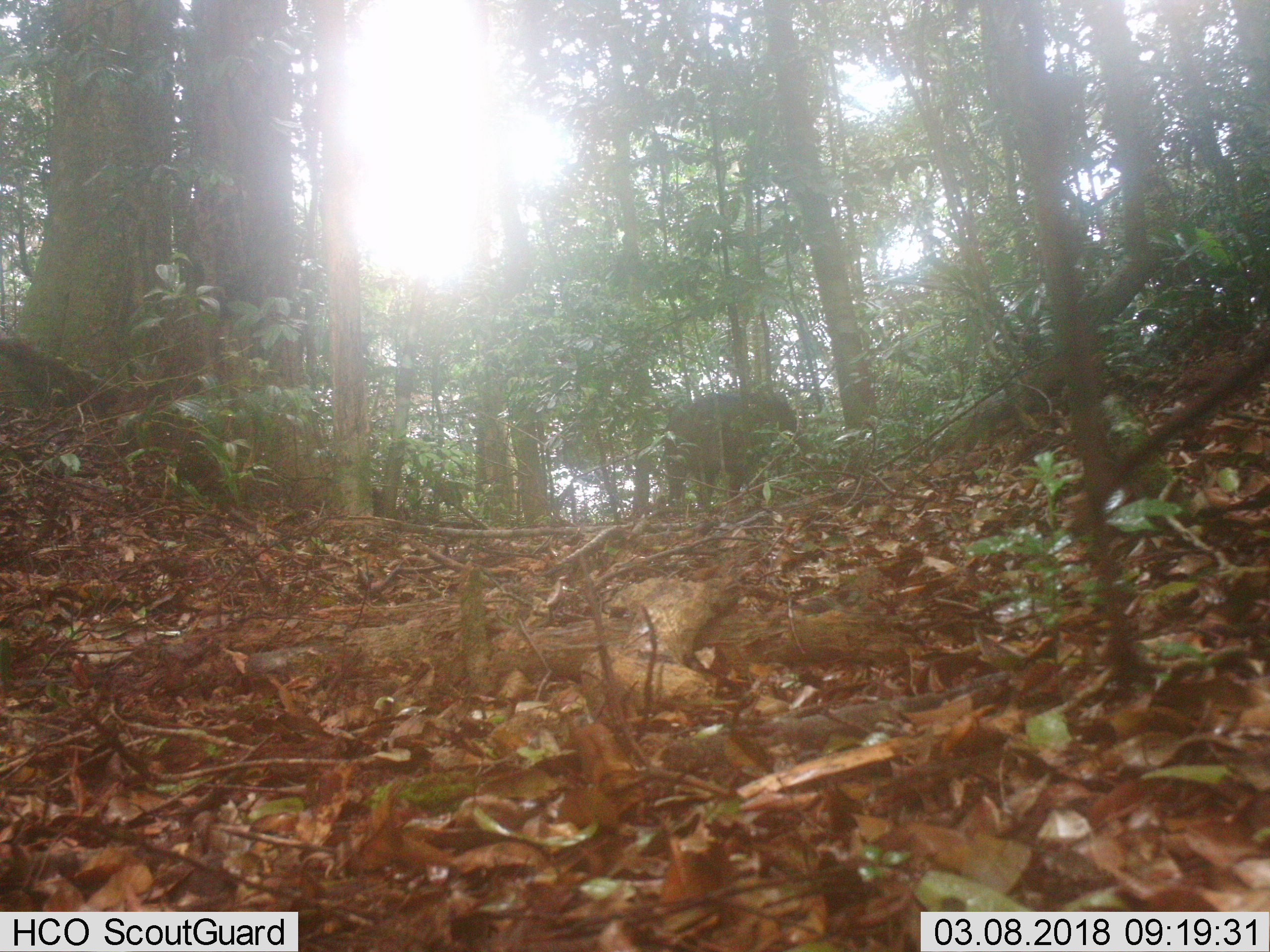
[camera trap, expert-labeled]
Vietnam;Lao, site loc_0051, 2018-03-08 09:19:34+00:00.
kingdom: Animalia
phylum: Chordata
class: Mammalia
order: Artiodactyla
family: Suidae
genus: Sus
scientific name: Sus scrofa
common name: eurasian wild pig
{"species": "eurasian wild pig (Sus scrofa)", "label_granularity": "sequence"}